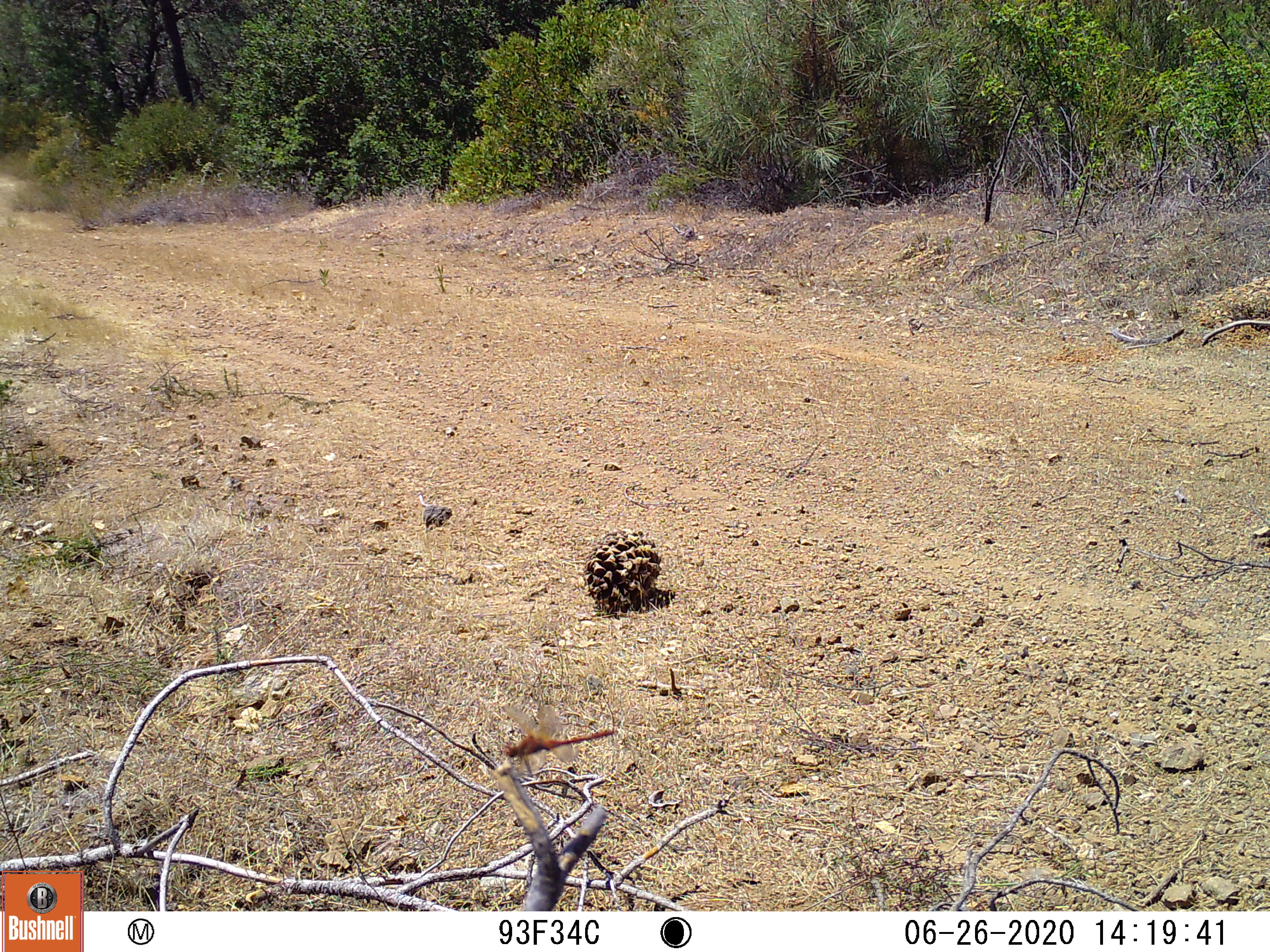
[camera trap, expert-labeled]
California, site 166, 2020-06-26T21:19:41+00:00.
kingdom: Animalia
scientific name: Animalia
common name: invertebrate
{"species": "invertebrate (Animalia)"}